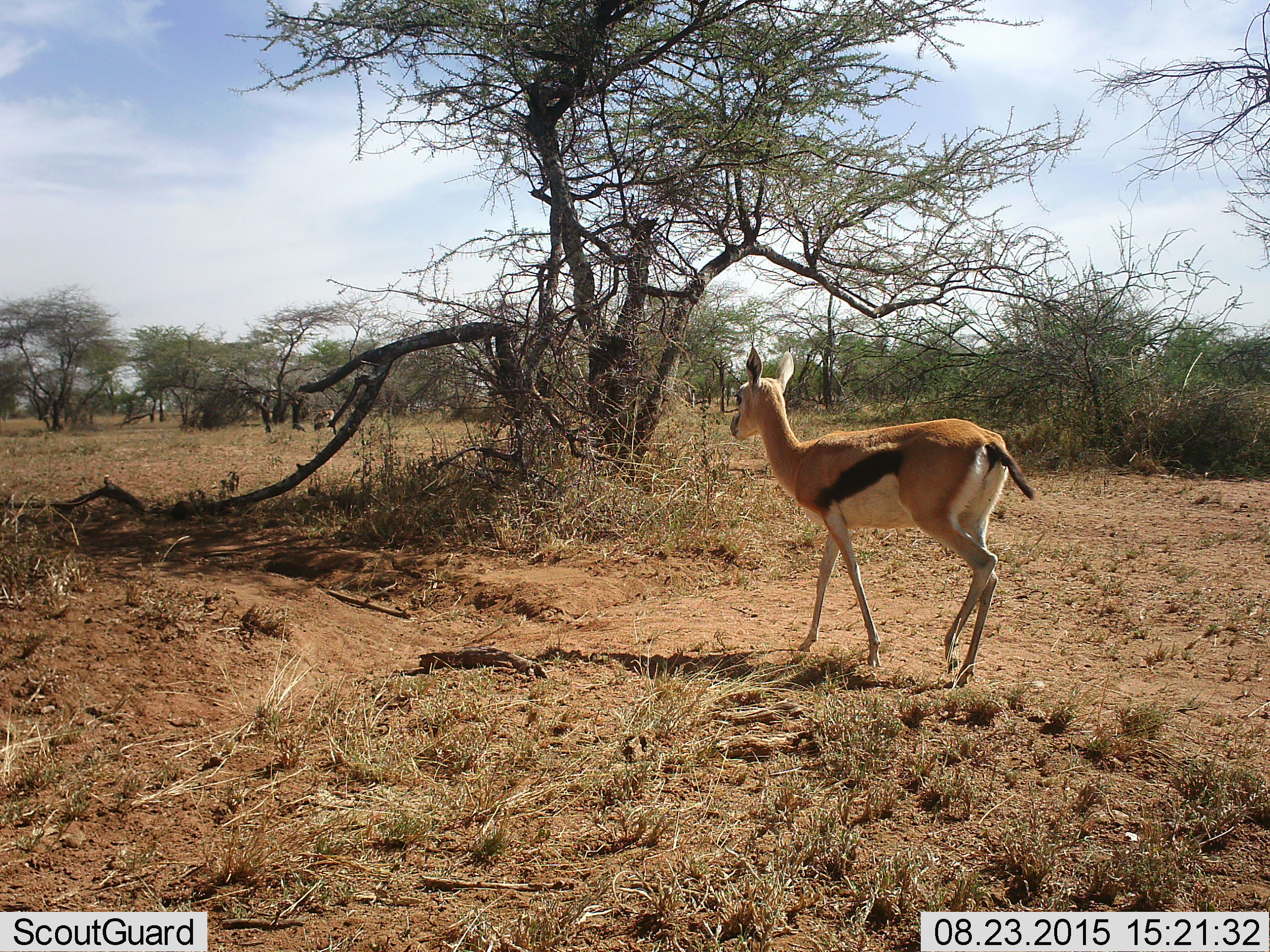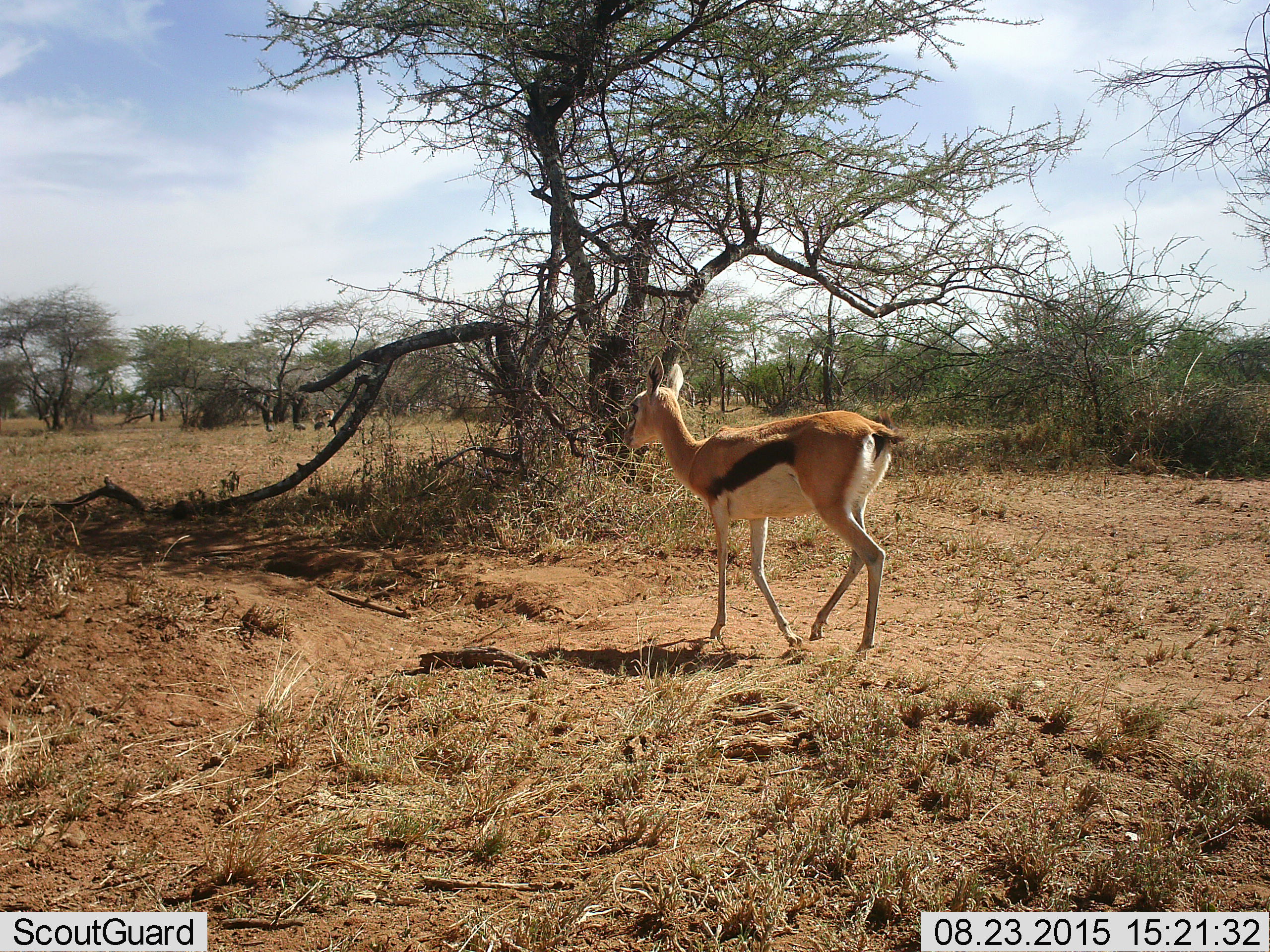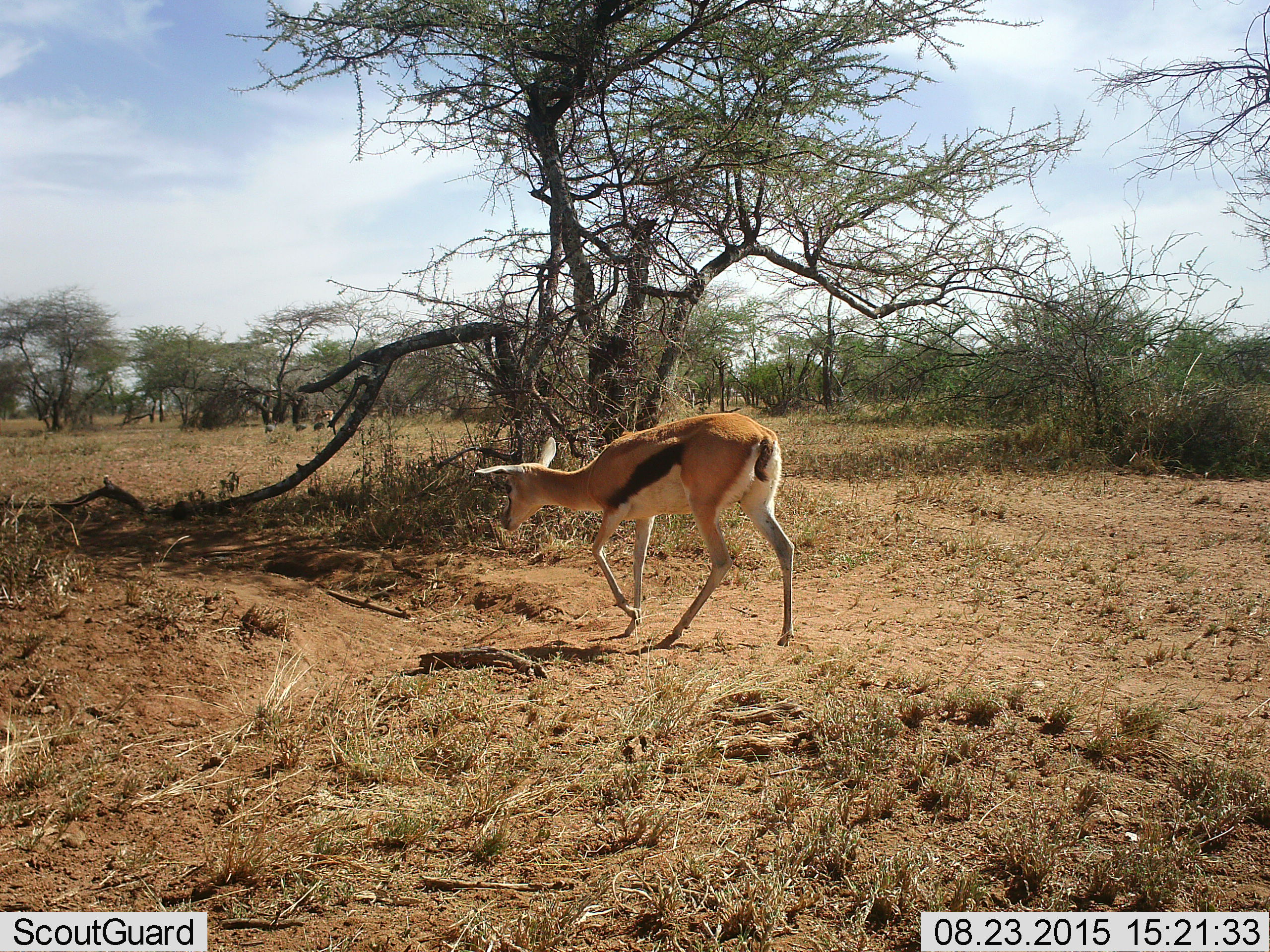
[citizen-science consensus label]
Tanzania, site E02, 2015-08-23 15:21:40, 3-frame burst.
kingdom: Animalia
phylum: Chordata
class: Mammalia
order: Artiodactyla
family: Bovidae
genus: Eudorcas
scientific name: Eudorcas thomsonii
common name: thomson's gazelle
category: gazellethomsons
Gazellethomsons (thomson's gazelle) (Eudorcas thomsonii), count 1. Behavior (volunteer vote fractions): standing 28%, resting 0%, moving 94%, interacting 6%. Young present (vote fraction): 11%. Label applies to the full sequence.